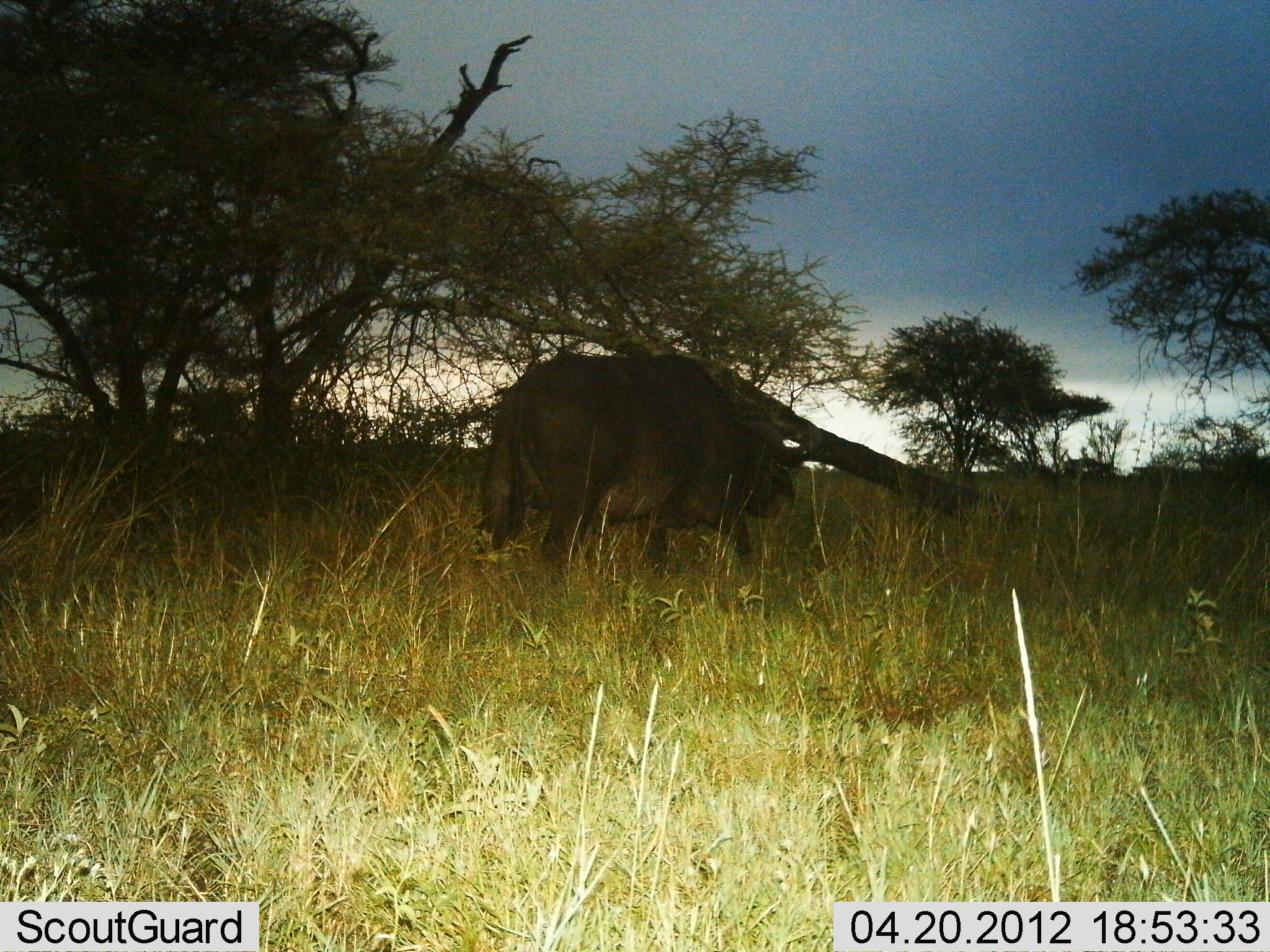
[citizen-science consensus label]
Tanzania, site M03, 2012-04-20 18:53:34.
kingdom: Animalia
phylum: Chordata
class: Mammalia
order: Artiodactyla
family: Bovidae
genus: Syncerus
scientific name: Syncerus caffer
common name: cape buffalo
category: buffalo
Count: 1.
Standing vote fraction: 33%.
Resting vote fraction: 7%.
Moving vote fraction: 60%.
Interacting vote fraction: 0%.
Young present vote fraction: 0%.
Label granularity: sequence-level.